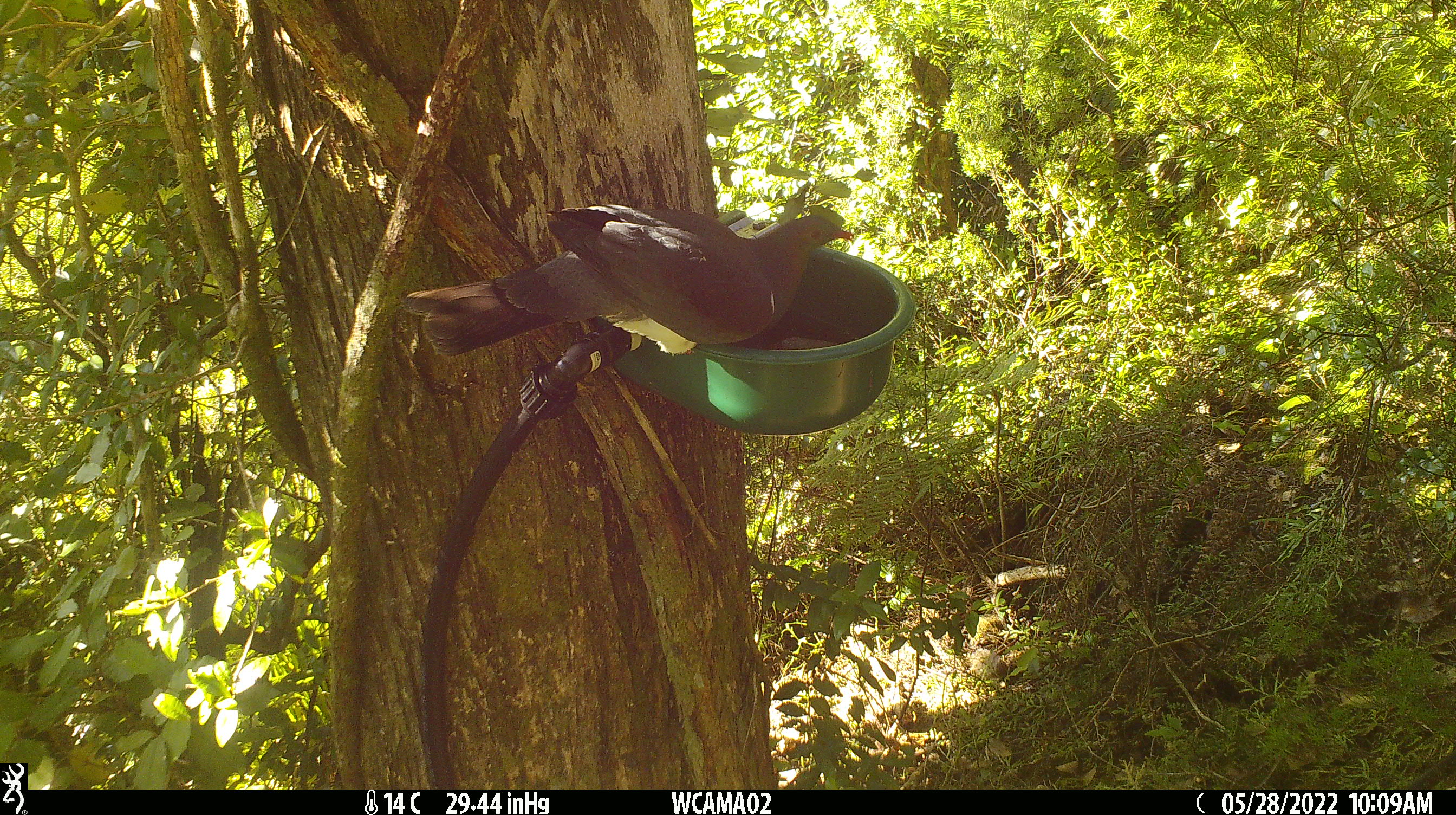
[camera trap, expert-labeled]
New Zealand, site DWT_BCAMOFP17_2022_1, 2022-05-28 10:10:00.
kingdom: Animalia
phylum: Chordata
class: Aves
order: Columbiformes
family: Columbidae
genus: Hemiphaga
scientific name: Hemiphaga novaeseelandiae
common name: new zealand pigeon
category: kereru